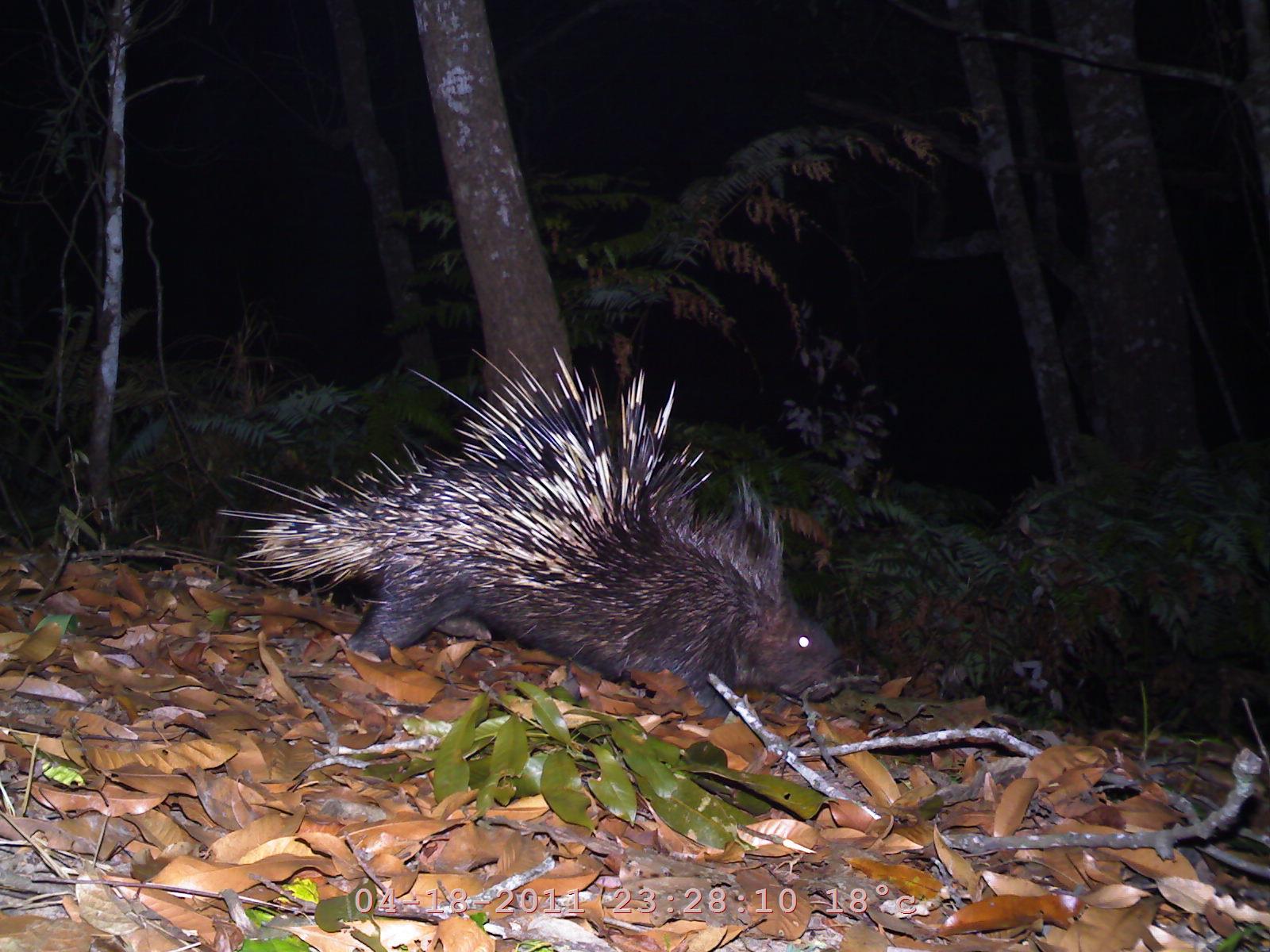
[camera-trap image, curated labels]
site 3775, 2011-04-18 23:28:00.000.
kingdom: Animalia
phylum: Chordata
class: Mammalia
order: Rodentia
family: Hystricidae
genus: Hystrix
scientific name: Hystrix brachyura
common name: east asian porcupine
Hystrix brachyura (east asian porcupine), count 1.